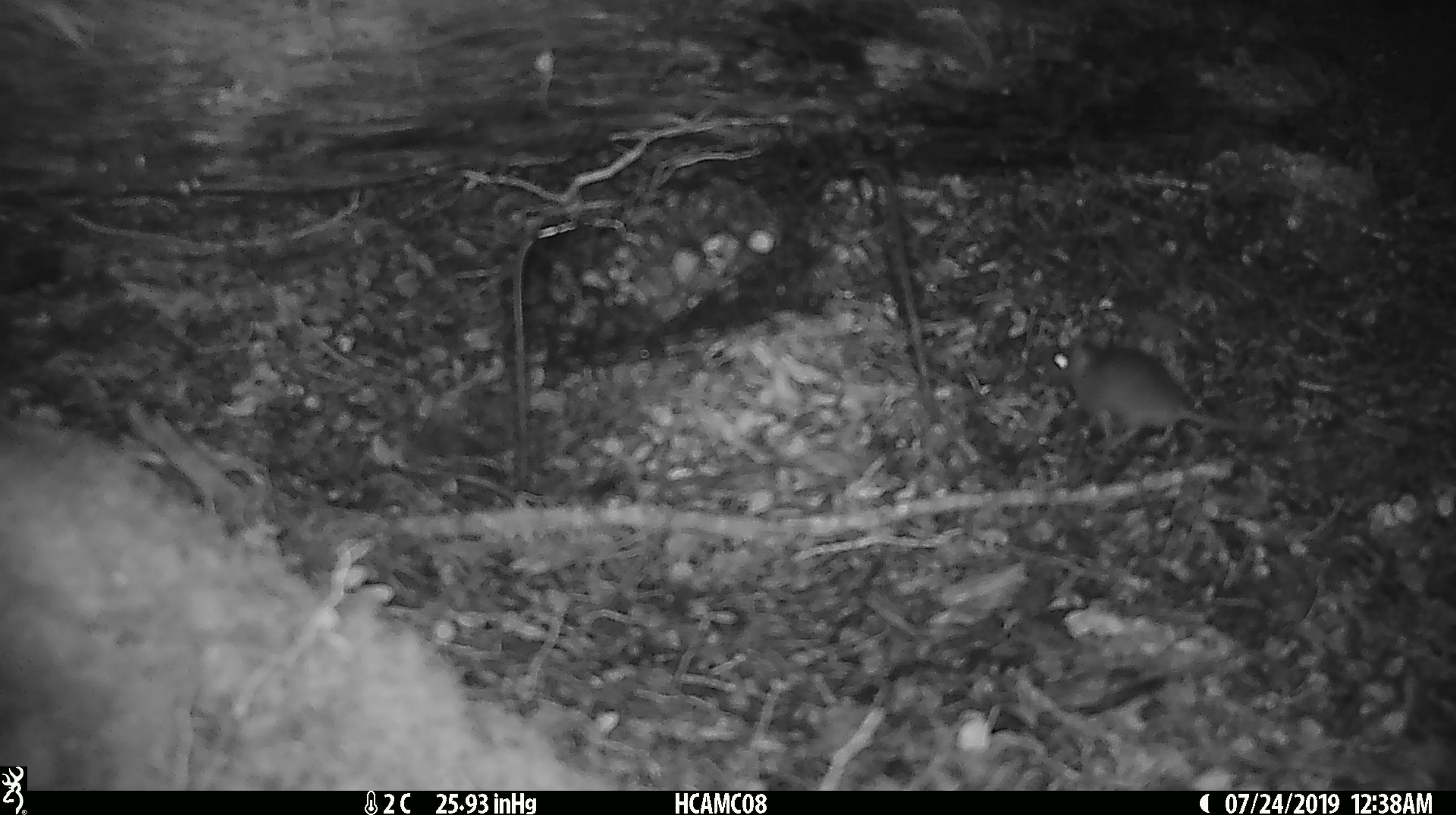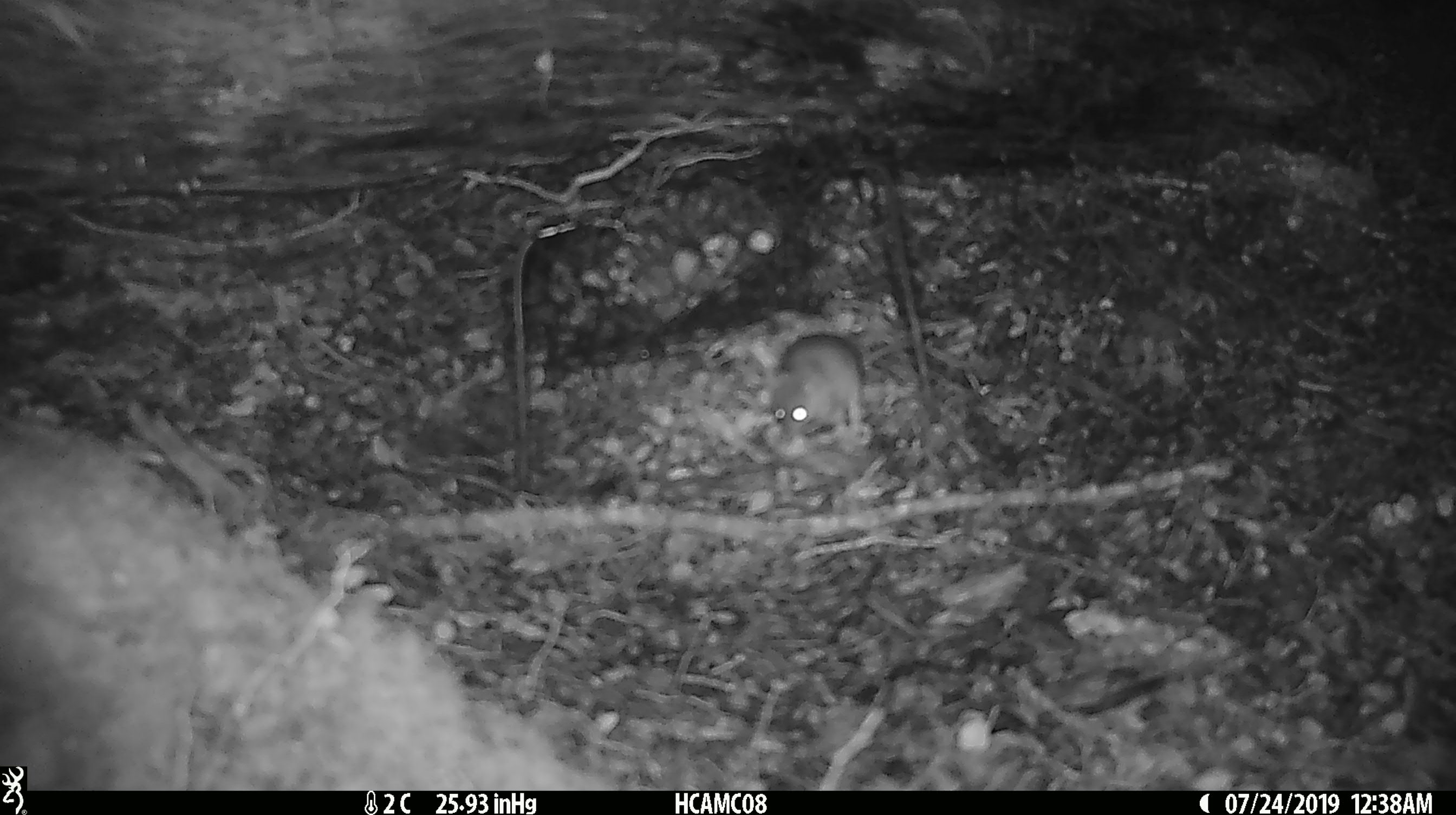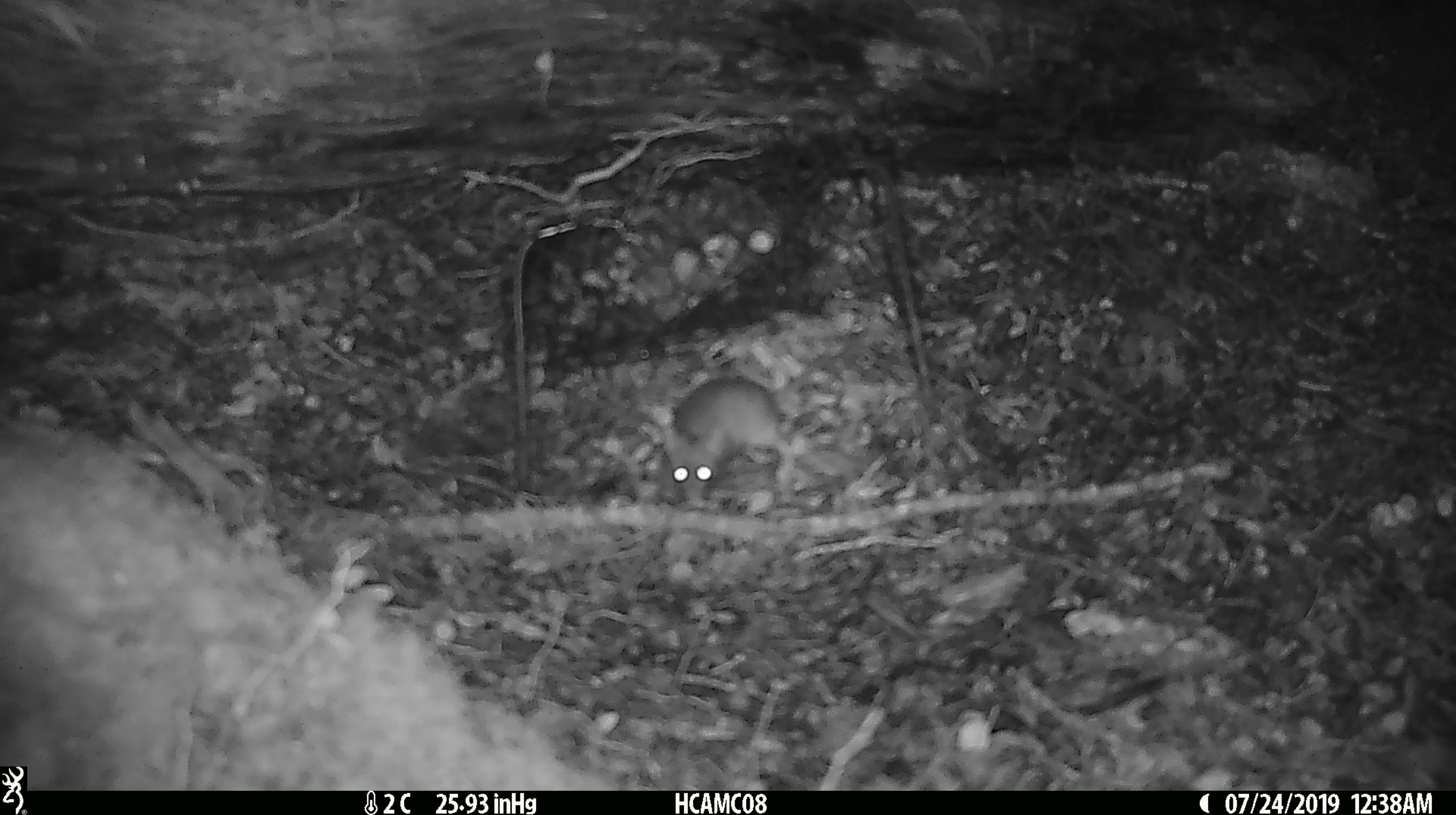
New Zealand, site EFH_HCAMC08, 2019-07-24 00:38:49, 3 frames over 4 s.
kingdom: Animalia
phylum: Chordata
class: Mammalia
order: Rodentia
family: Muridae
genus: Mus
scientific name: Mus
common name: mouse